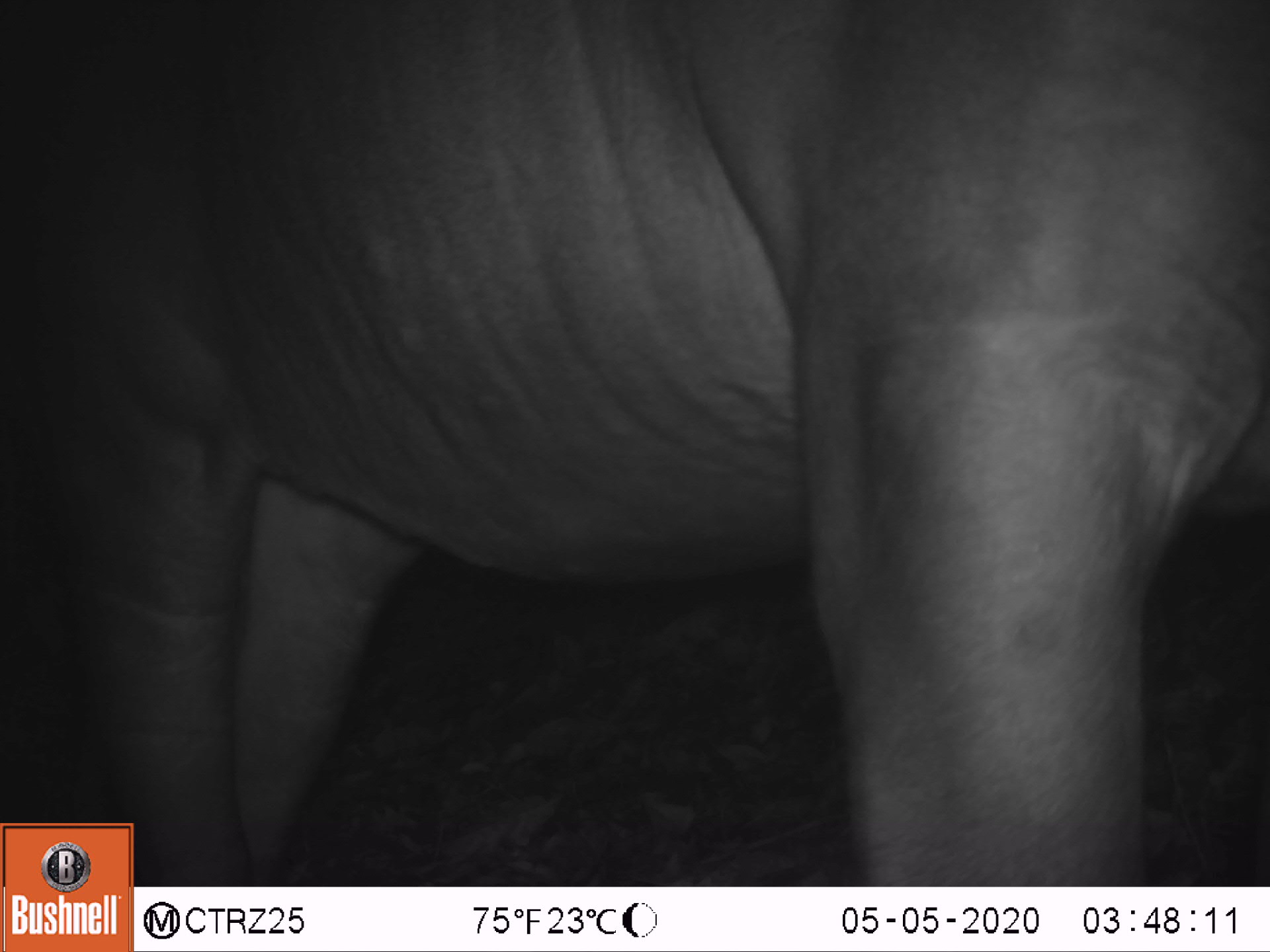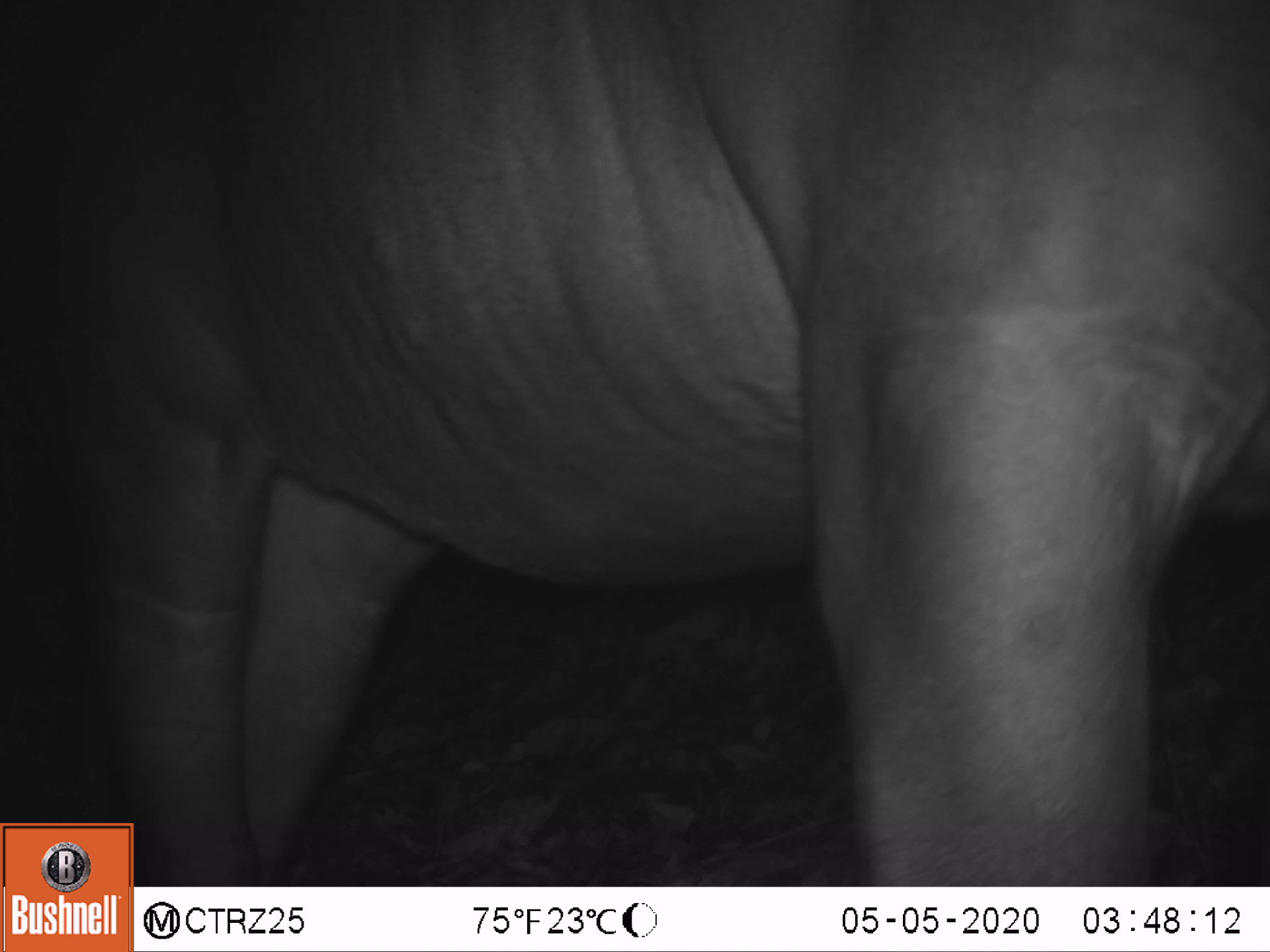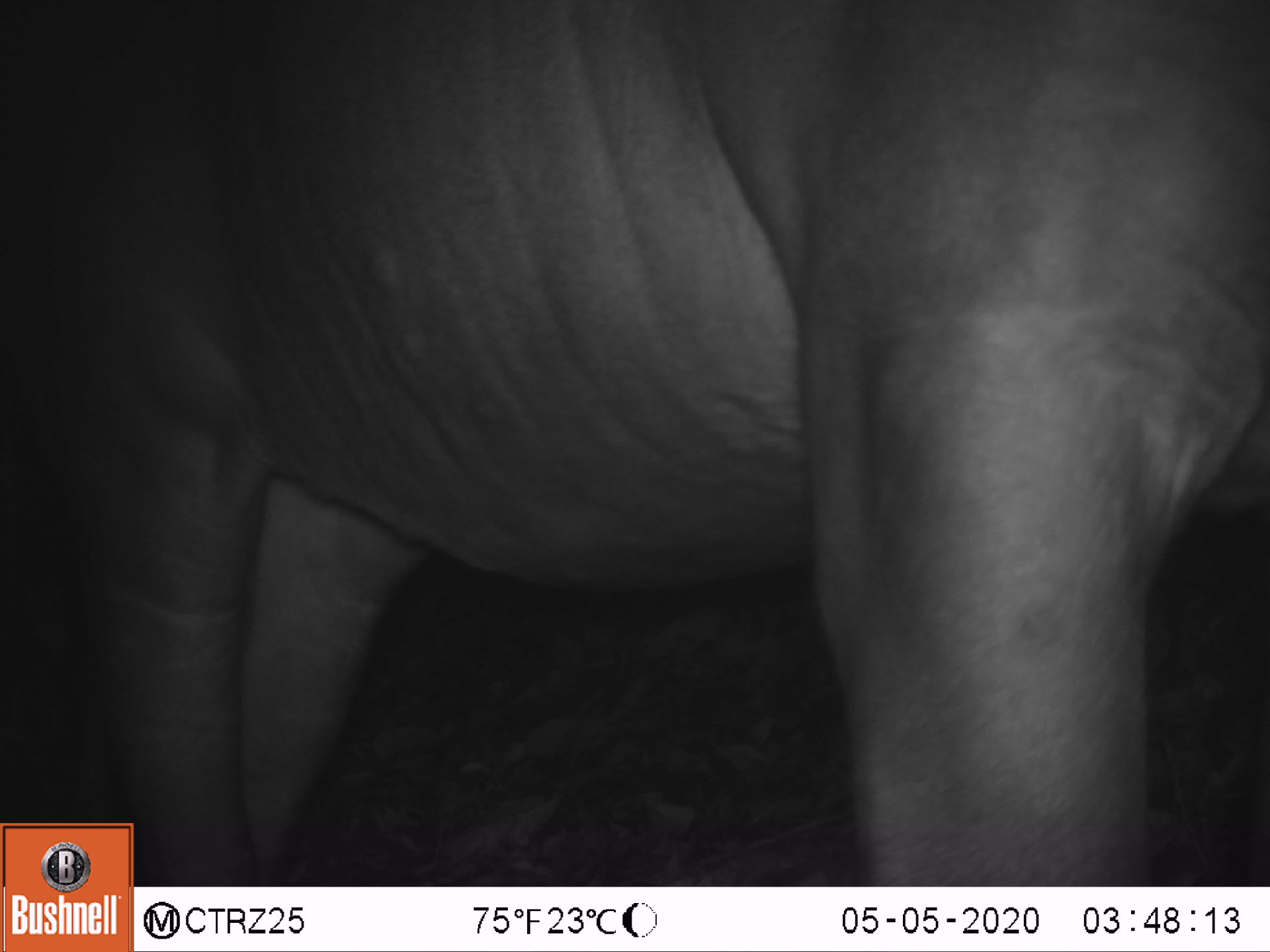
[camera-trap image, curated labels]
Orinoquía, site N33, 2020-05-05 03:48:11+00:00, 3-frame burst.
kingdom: Animalia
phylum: Chordata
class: Mammalia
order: Perissodactyla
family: Tapiridae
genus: Tapirus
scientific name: Tapirus terrestris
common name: lowland tapir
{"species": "lowland tapir (Tapirus terrestris)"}